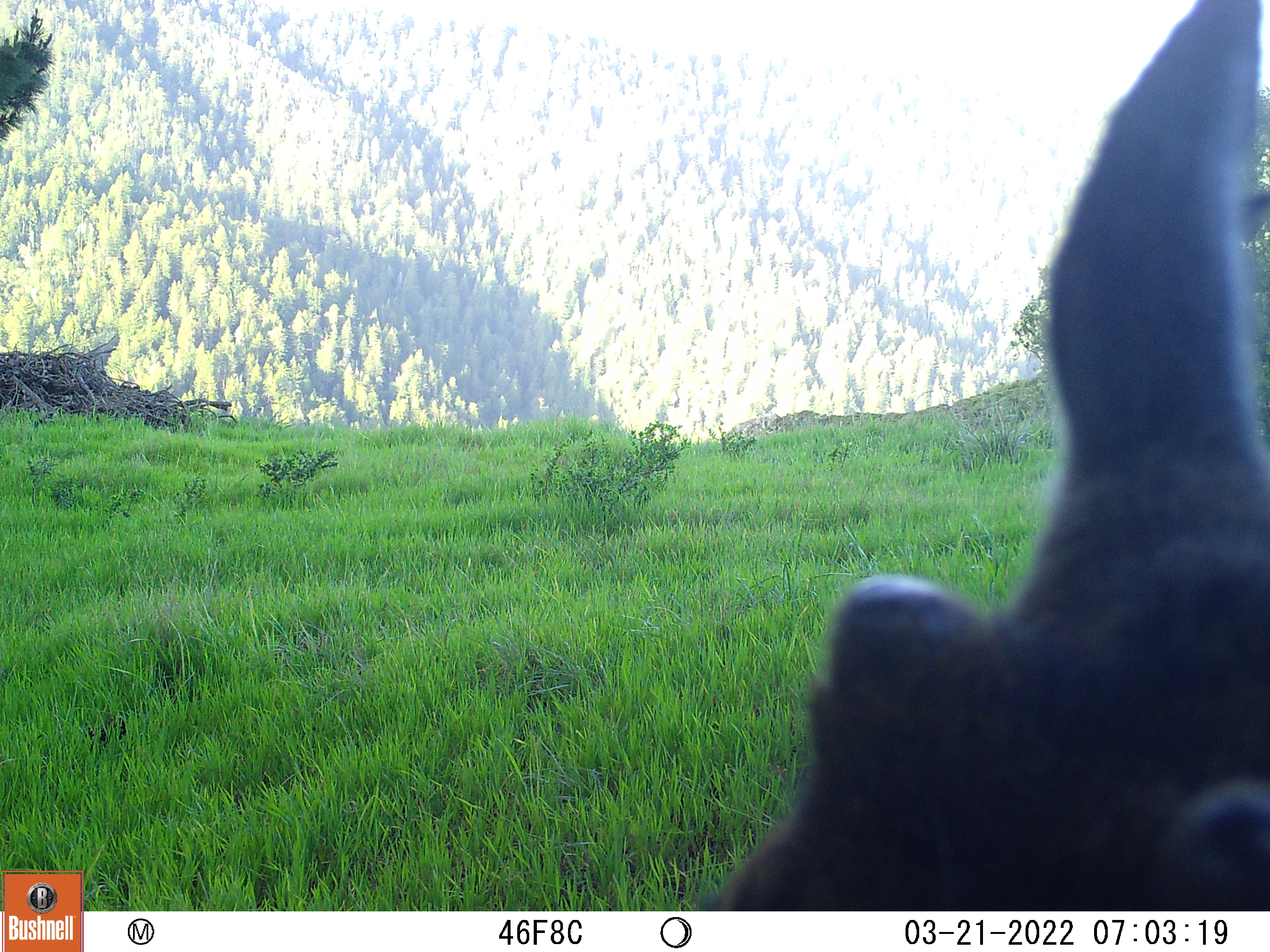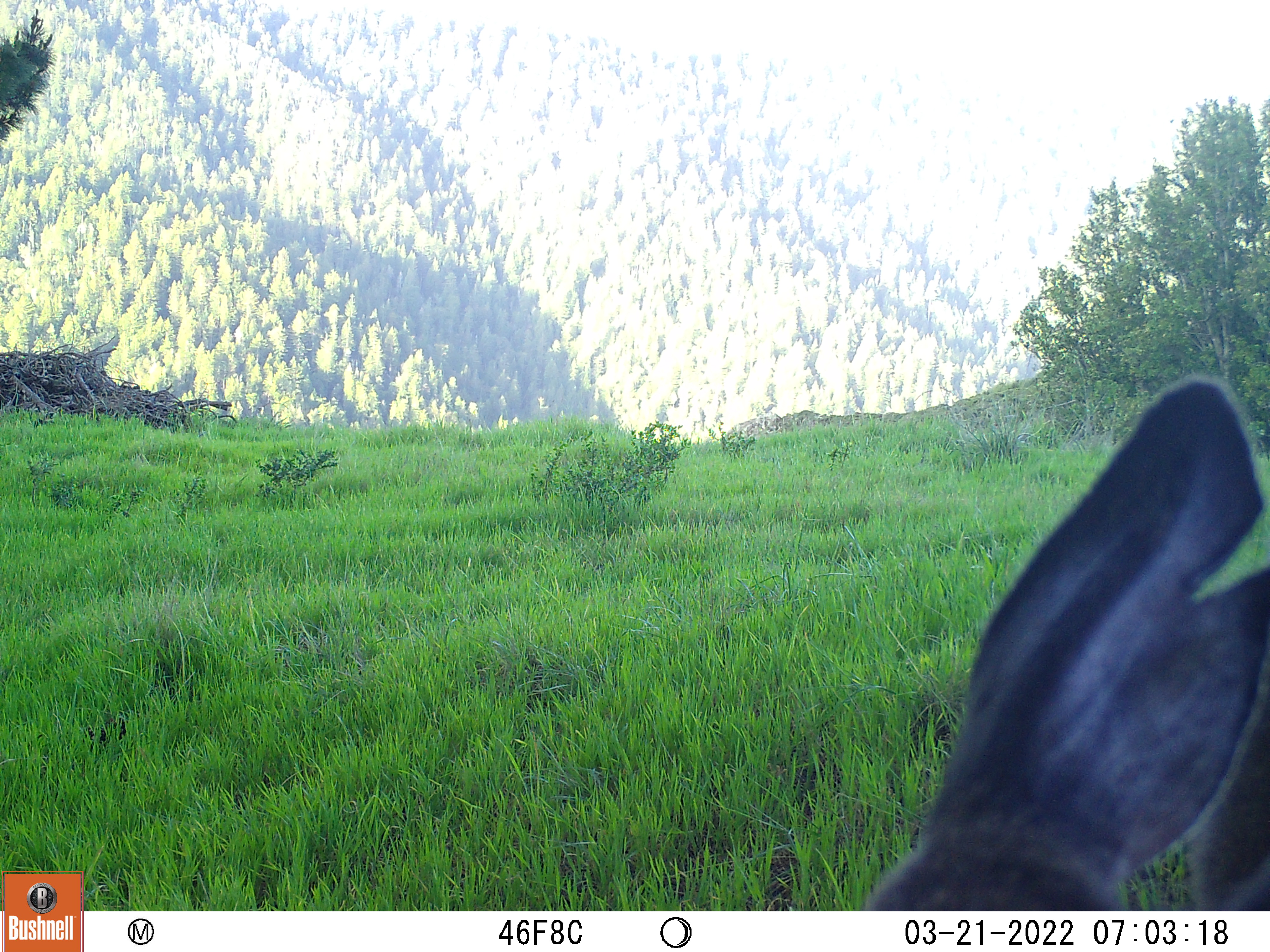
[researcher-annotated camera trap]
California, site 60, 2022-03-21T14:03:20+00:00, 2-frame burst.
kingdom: Animalia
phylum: Chordata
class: Mammalia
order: Artiodactyla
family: Cervidae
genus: Odocoileus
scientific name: Odocoileus hemionus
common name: mule deer